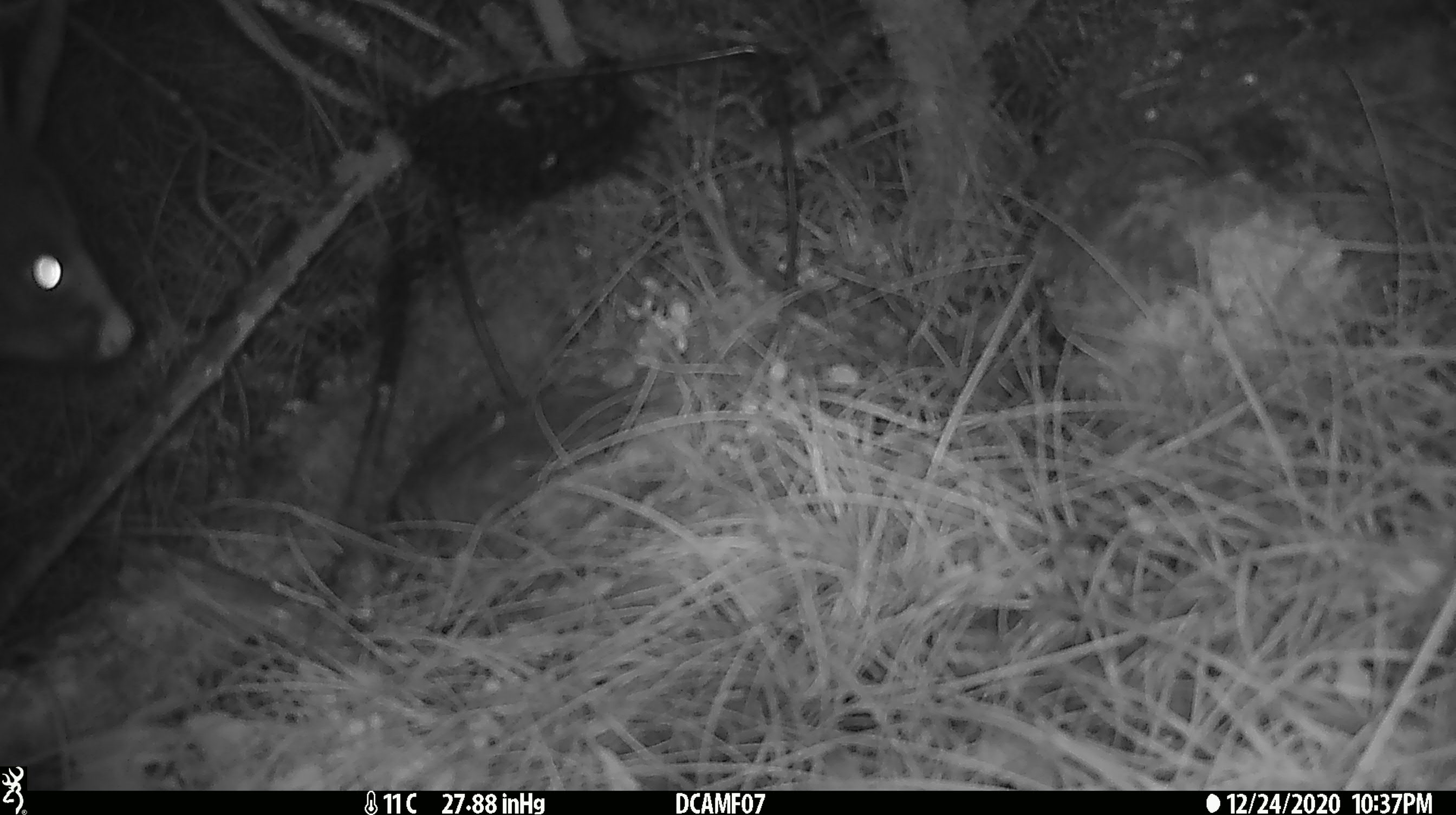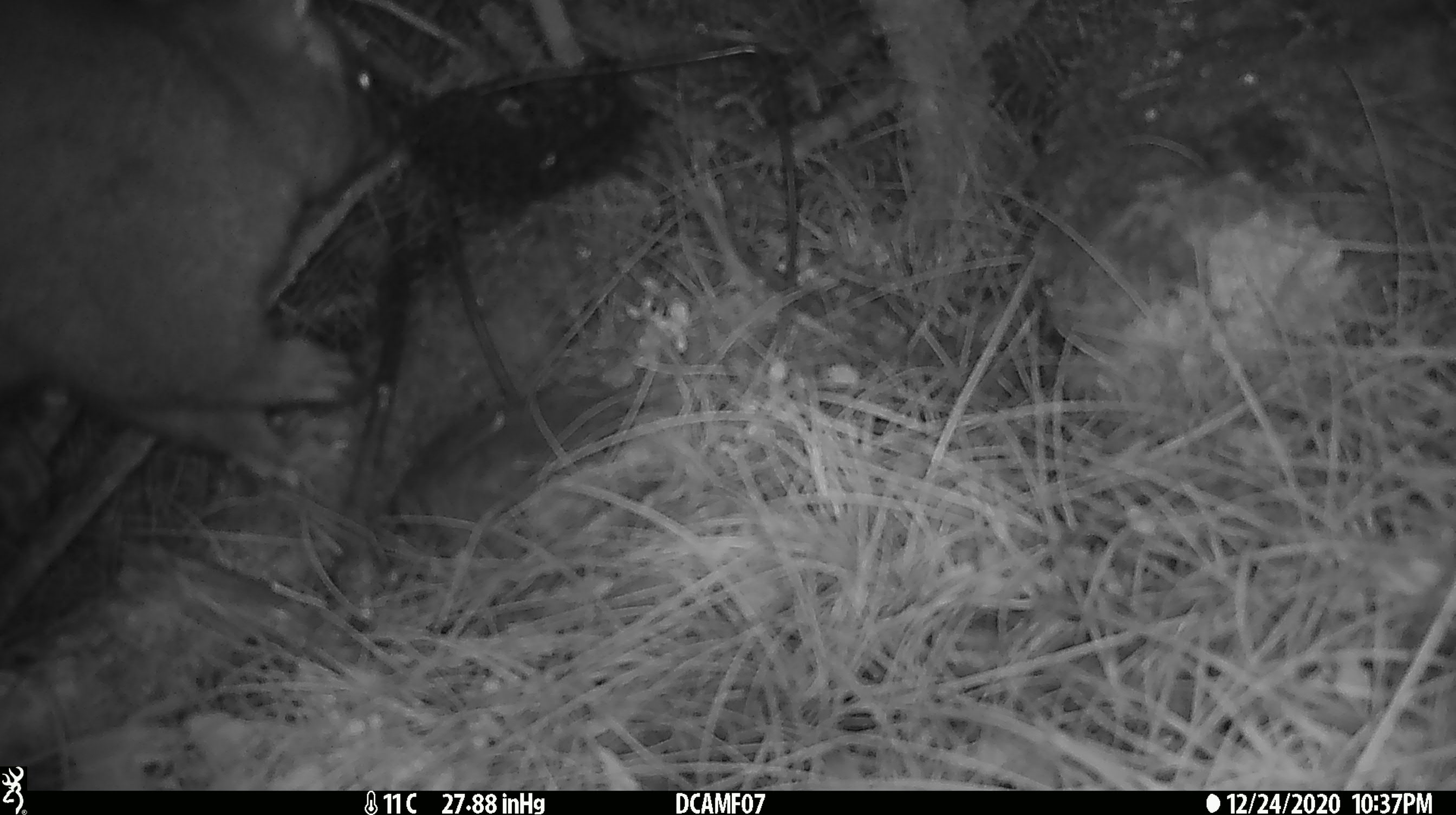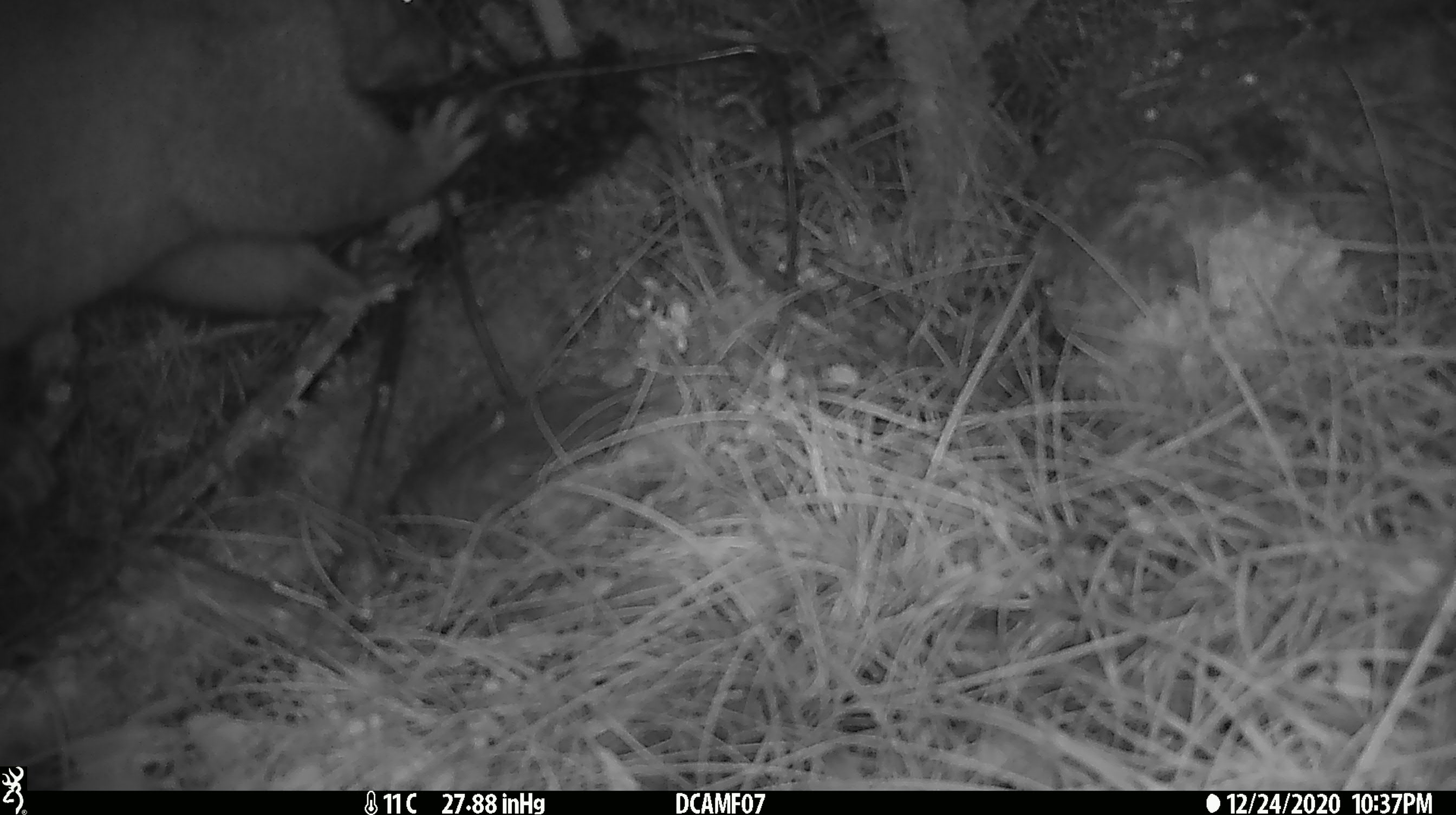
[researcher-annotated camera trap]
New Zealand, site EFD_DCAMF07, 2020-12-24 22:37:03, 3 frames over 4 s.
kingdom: Animalia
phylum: Chordata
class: Mammalia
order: Diprotodontia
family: Phalangeridae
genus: Trichosurus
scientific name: Trichosurus vulpecula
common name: common brushtail possum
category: possum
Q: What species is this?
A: Possum (common brushtail possum) (Trichosurus vulpecula).